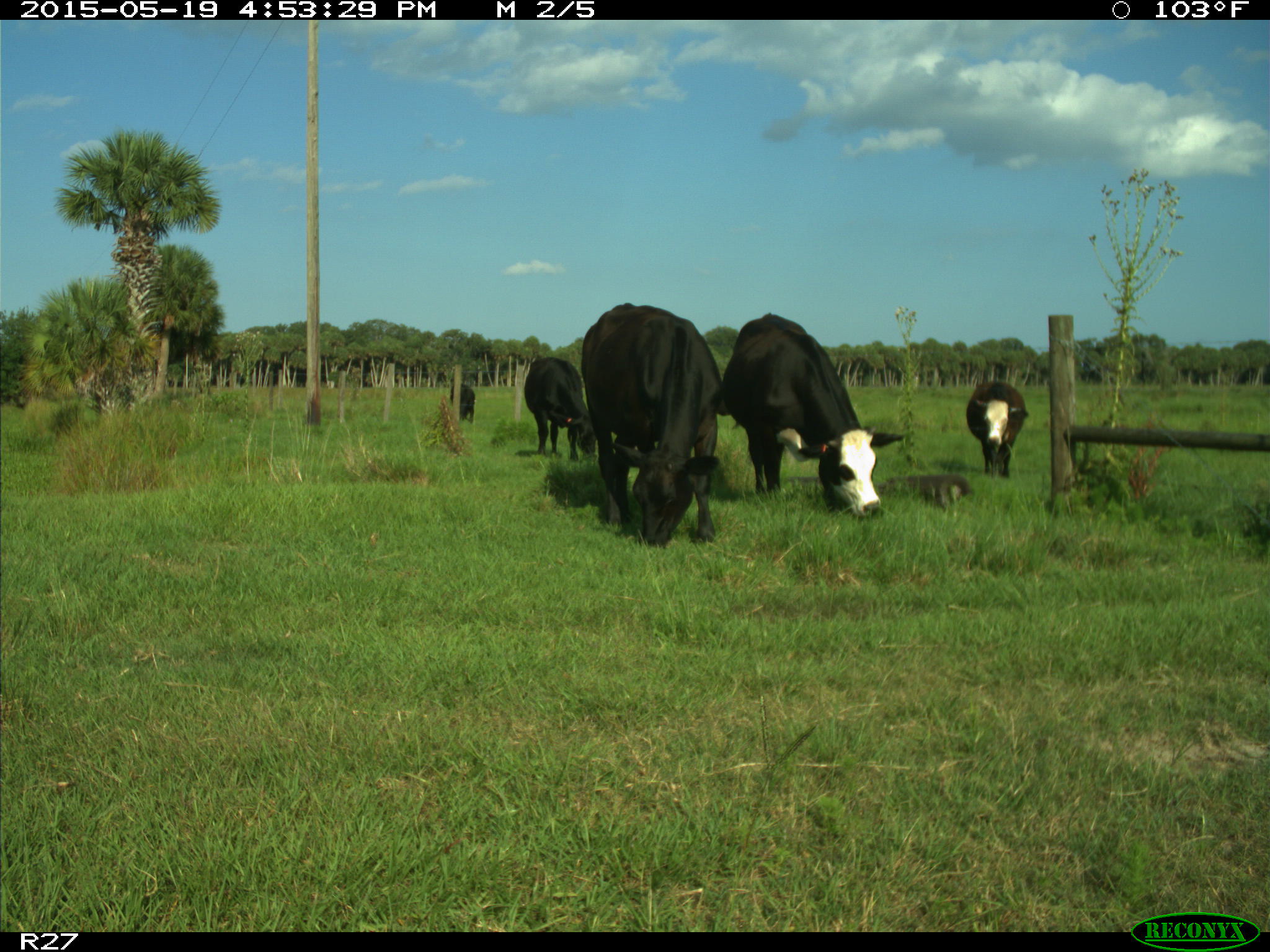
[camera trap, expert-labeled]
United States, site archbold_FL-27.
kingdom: Animalia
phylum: Chordata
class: Mammalia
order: Artiodactyla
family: Bovidae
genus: Bos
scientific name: Bos taurus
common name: domestic cow